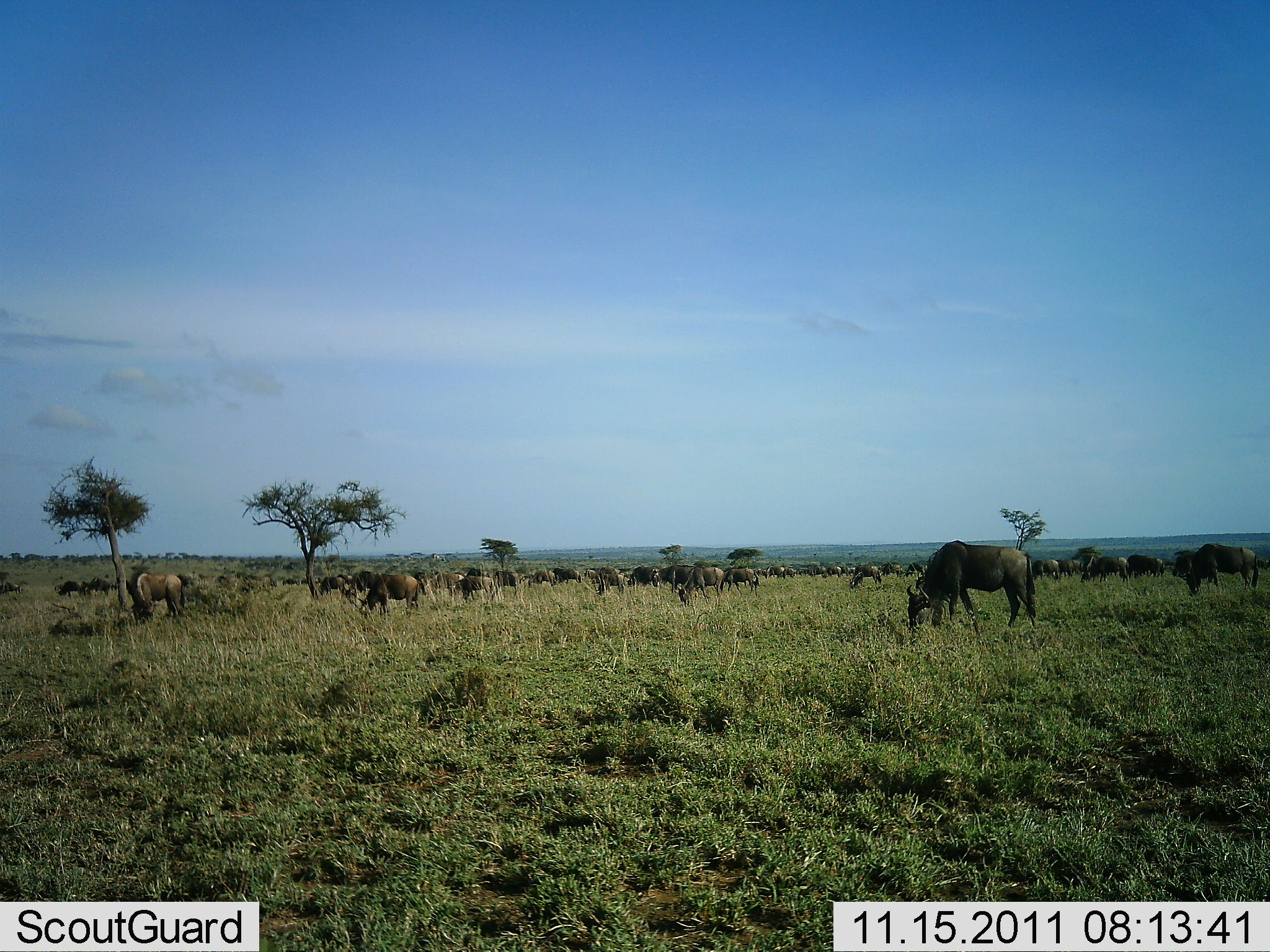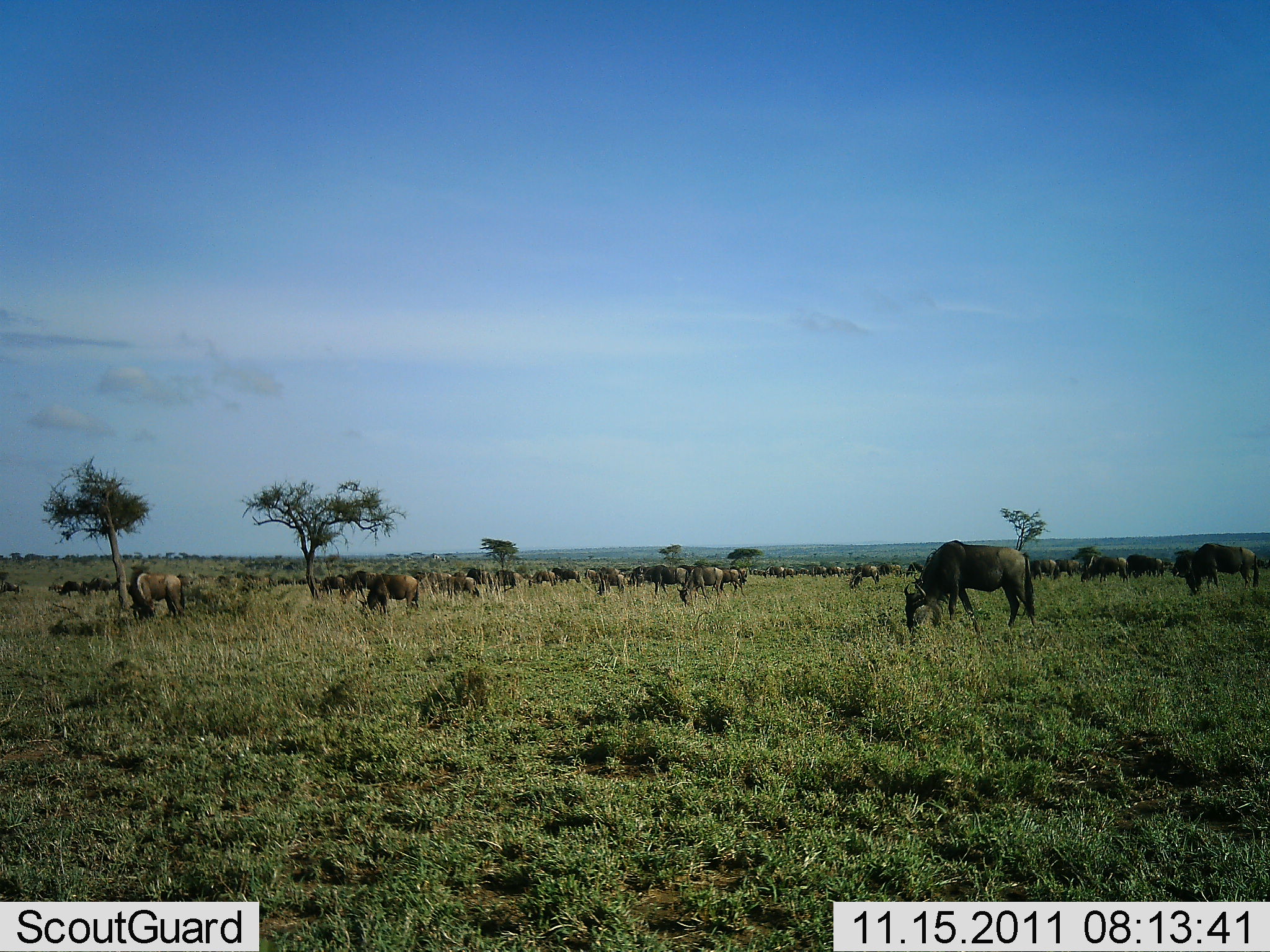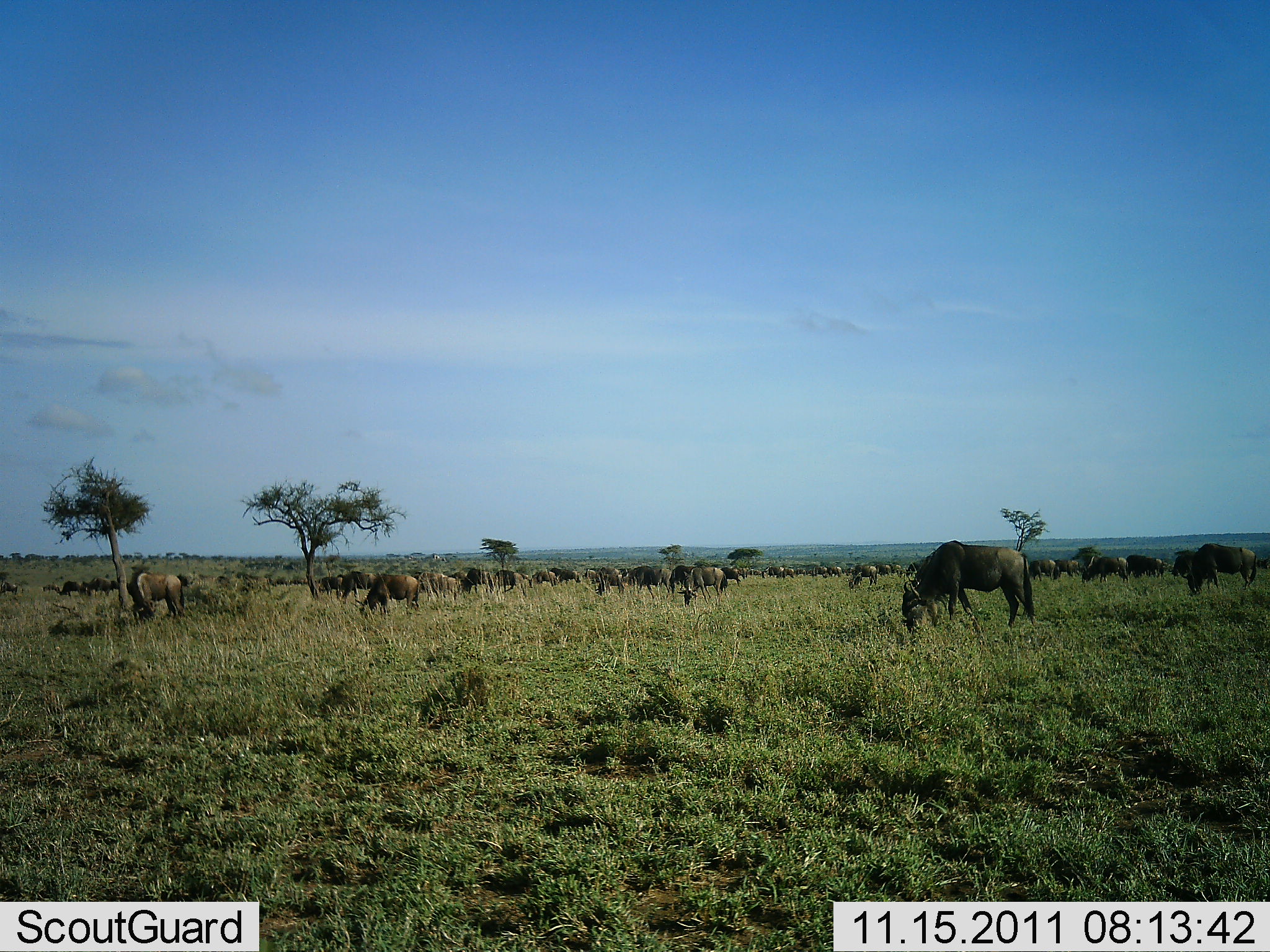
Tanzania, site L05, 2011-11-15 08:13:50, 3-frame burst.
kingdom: Animalia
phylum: Chordata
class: Mammalia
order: Artiodactyla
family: Bovidae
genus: Connochaetes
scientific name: Connochaetes taurinus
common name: blue wildebeest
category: wildebeest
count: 51+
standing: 31%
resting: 0%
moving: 38%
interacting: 0%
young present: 0%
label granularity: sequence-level